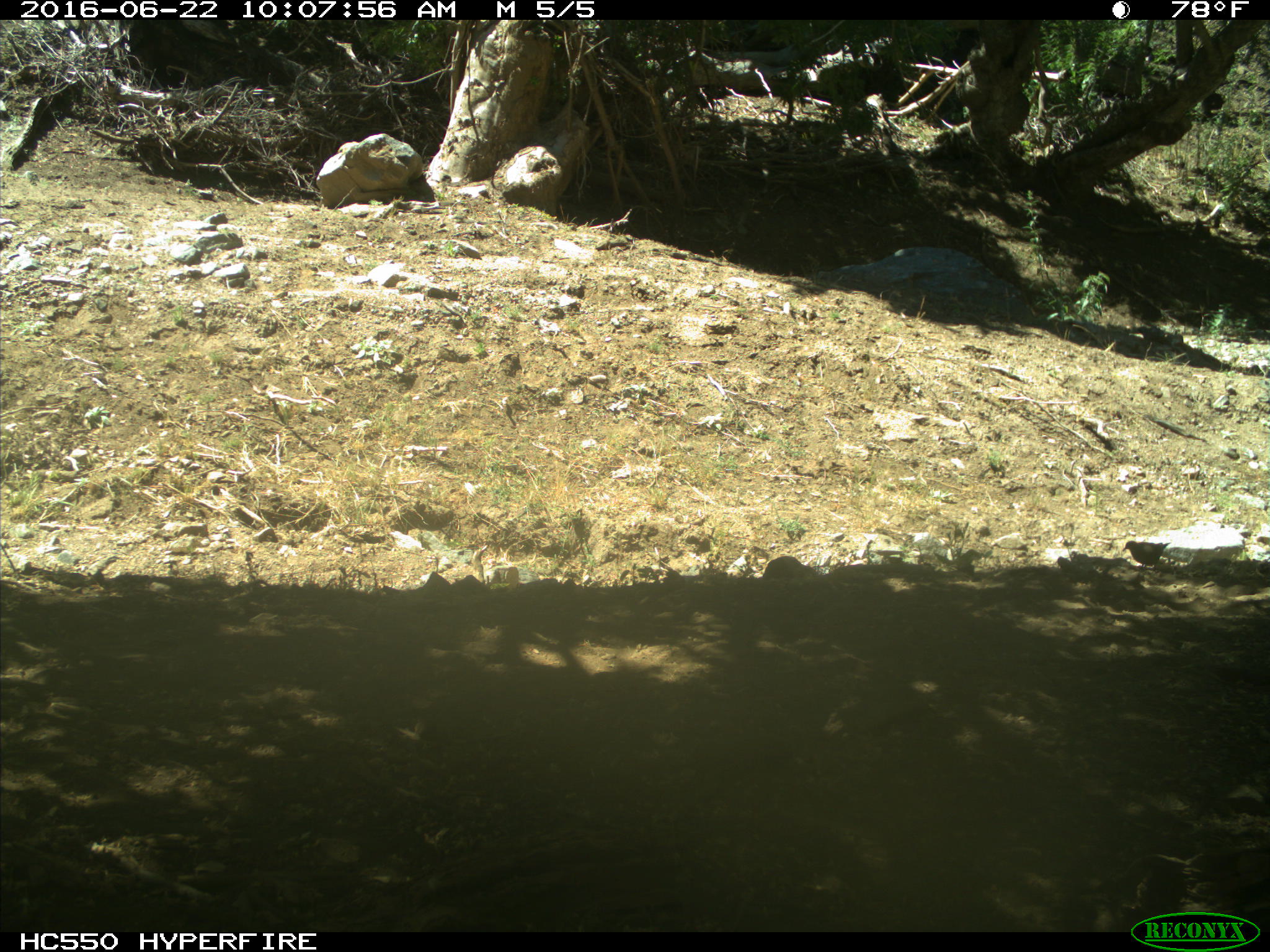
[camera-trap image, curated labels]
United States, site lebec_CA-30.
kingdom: Animalia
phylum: Chordata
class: Aves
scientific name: Aves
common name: birds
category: unidentified bird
Unidentified bird (birds) (Aves).